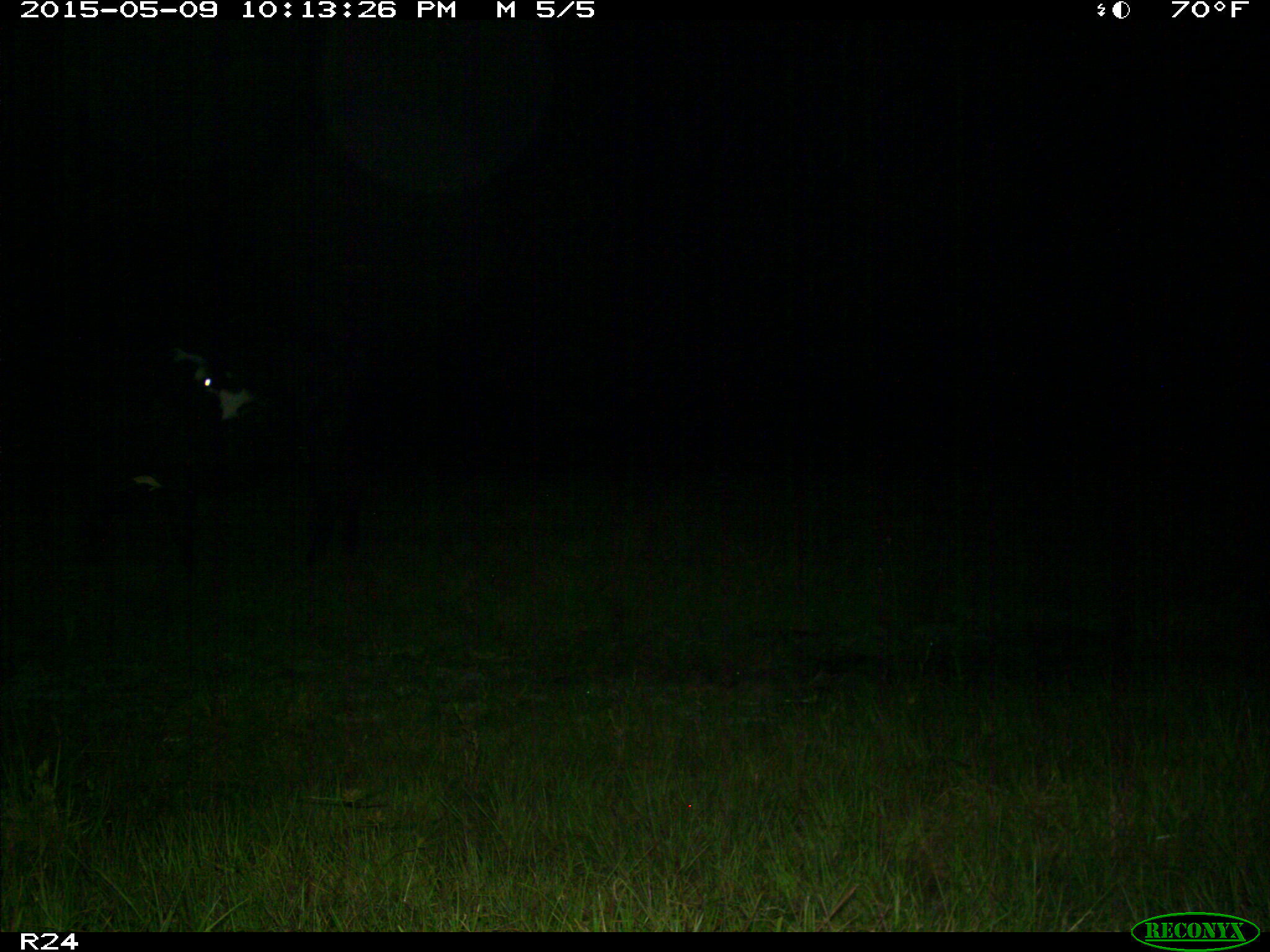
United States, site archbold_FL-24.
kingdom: Animalia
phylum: Chordata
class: Mammalia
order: Artiodactyla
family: Bovidae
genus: Bos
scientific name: Bos taurus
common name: domestic cow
Bos taurus (domestic cow).